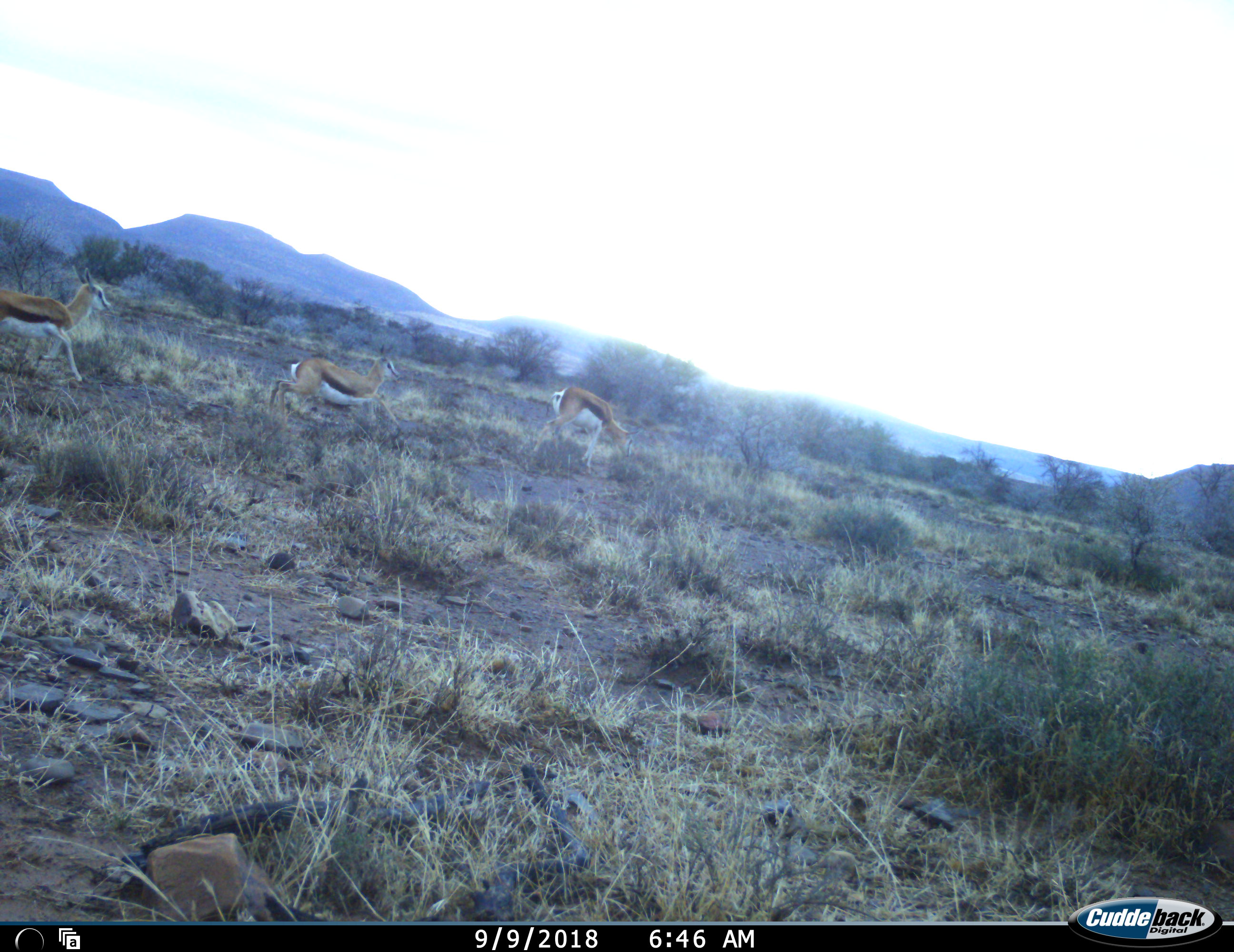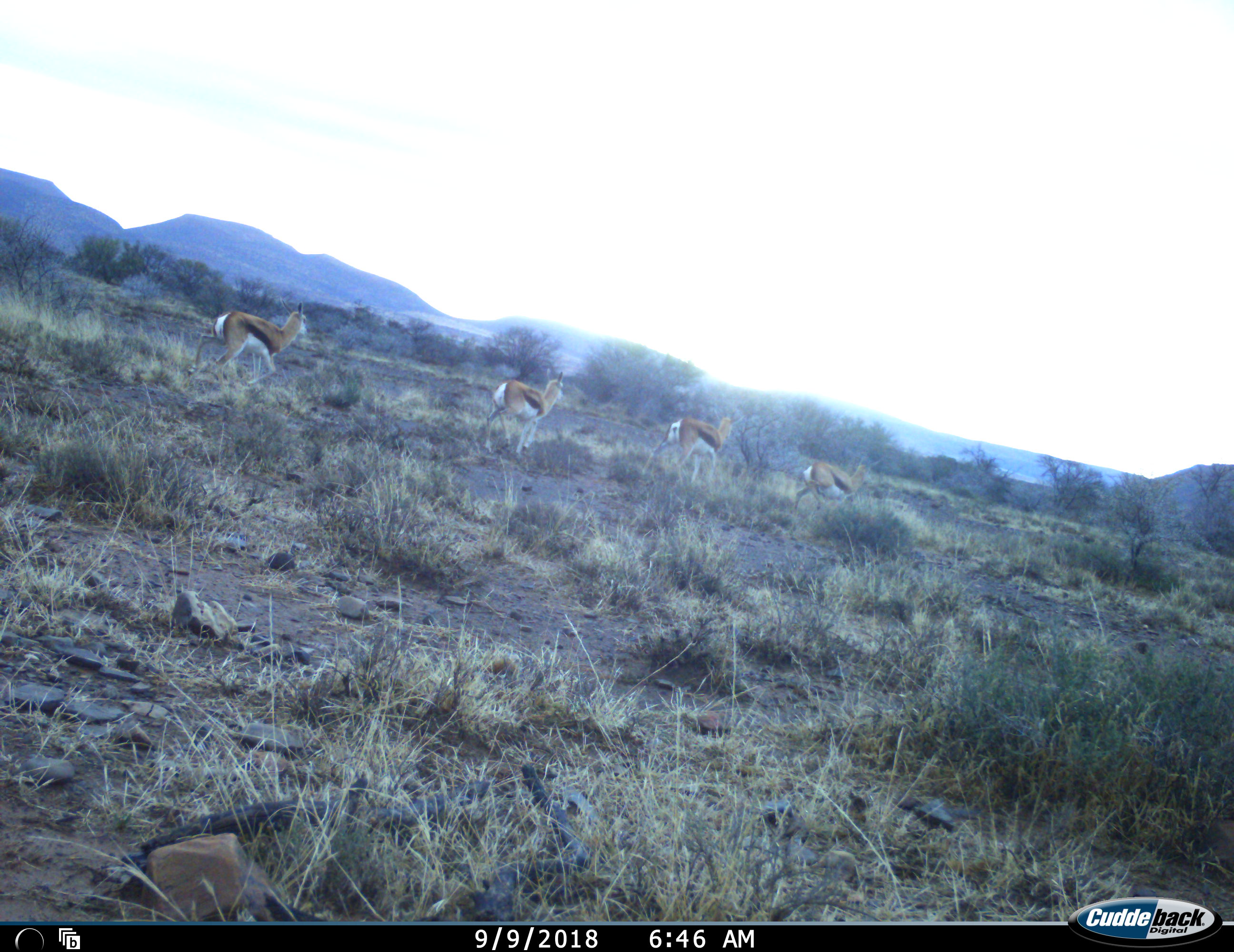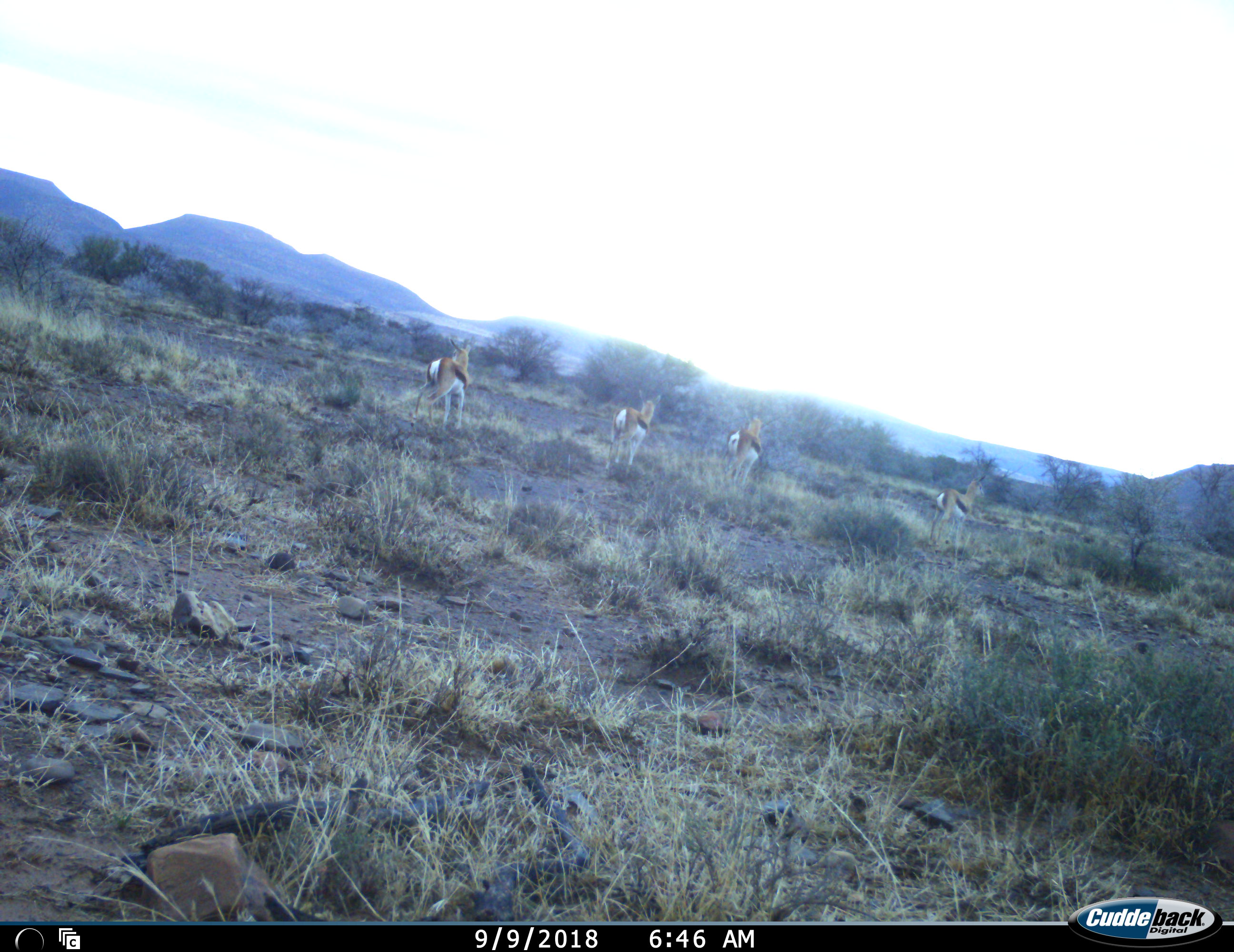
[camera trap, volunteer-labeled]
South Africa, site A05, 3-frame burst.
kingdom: Animalia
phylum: Chordata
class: Mammalia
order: Artiodactyla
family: Bovidae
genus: Antidorcas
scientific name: Antidorcas marsupialis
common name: springbok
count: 4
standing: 10%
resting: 0%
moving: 100%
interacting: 0%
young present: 10%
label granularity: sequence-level